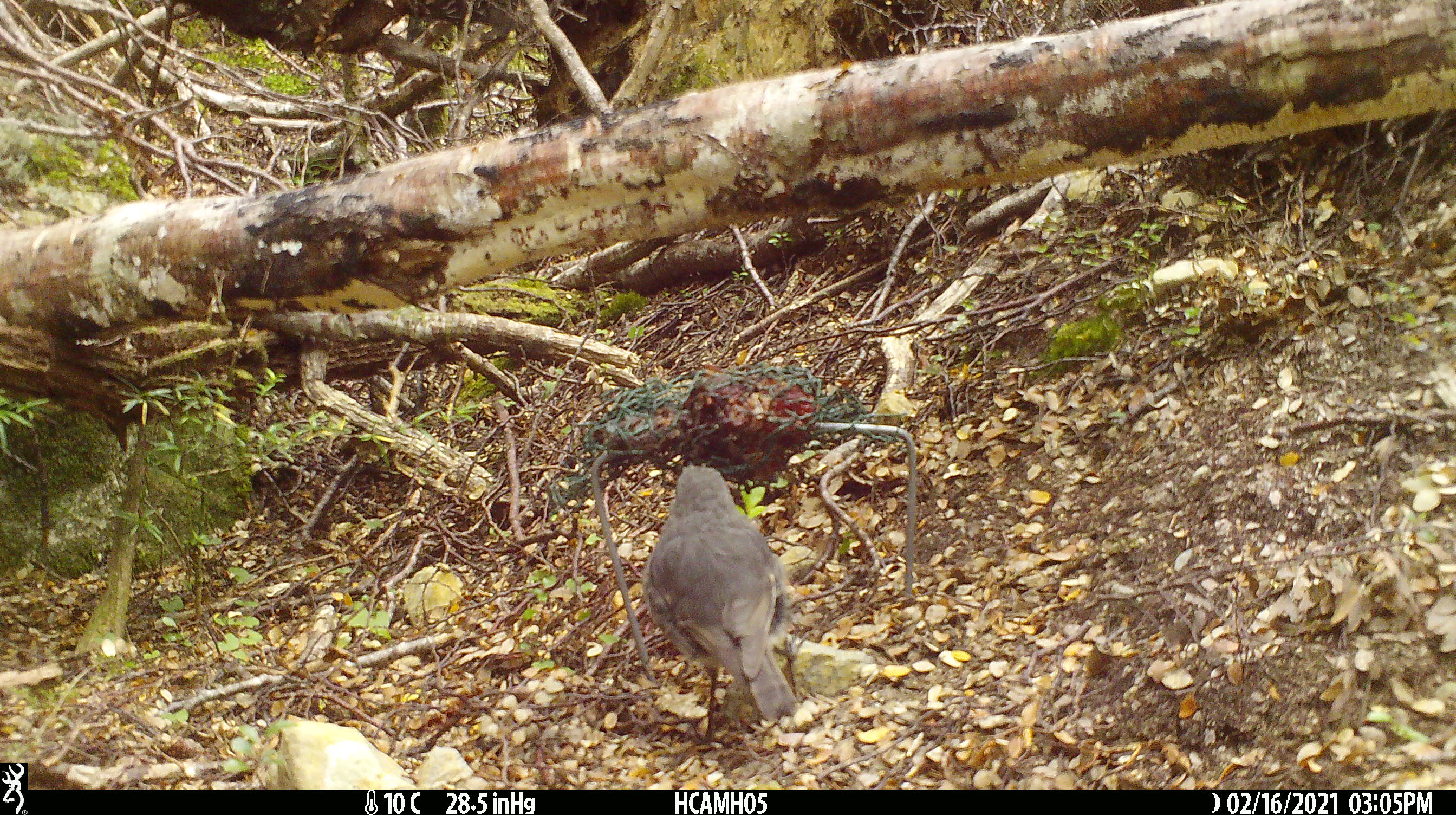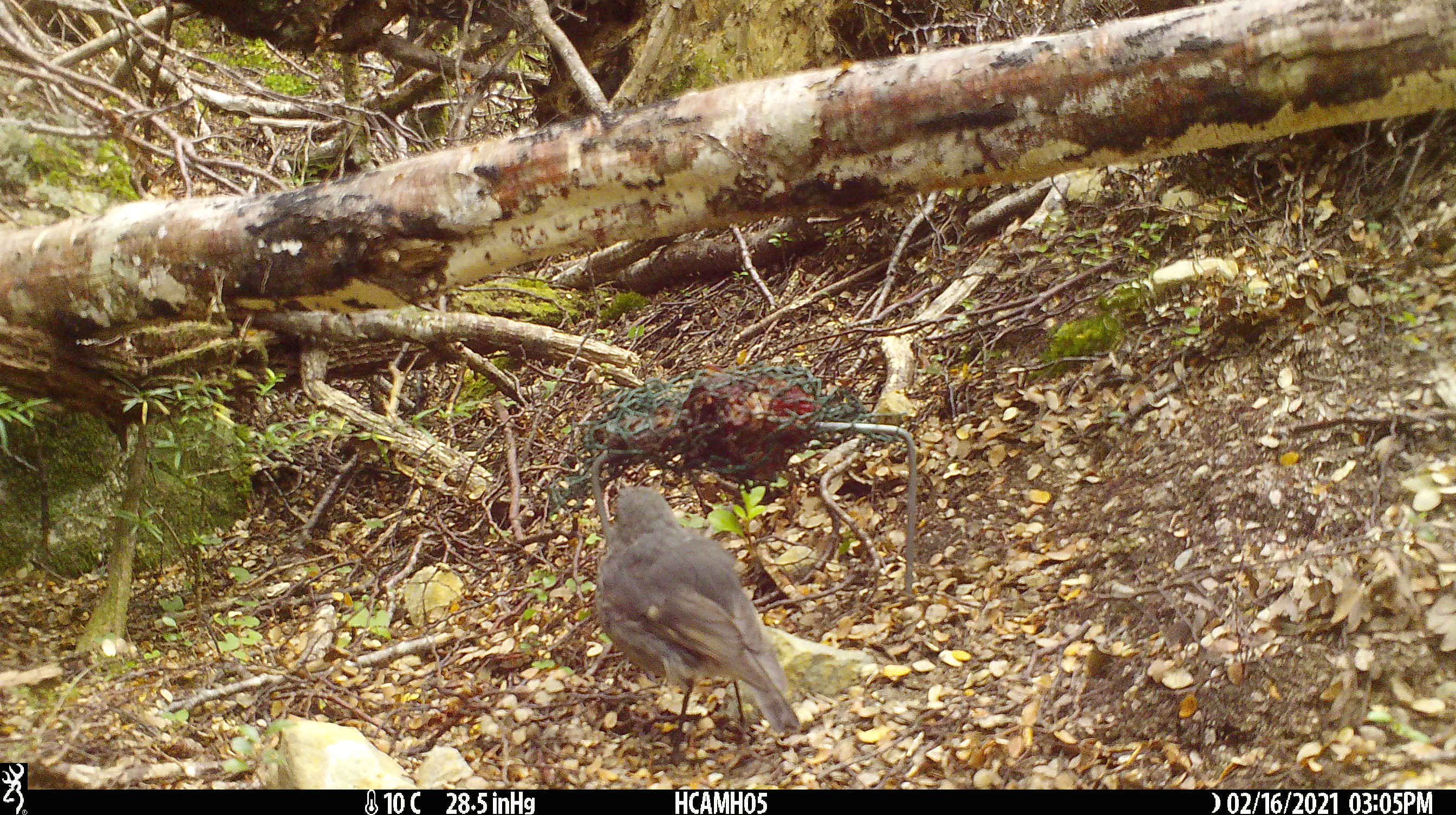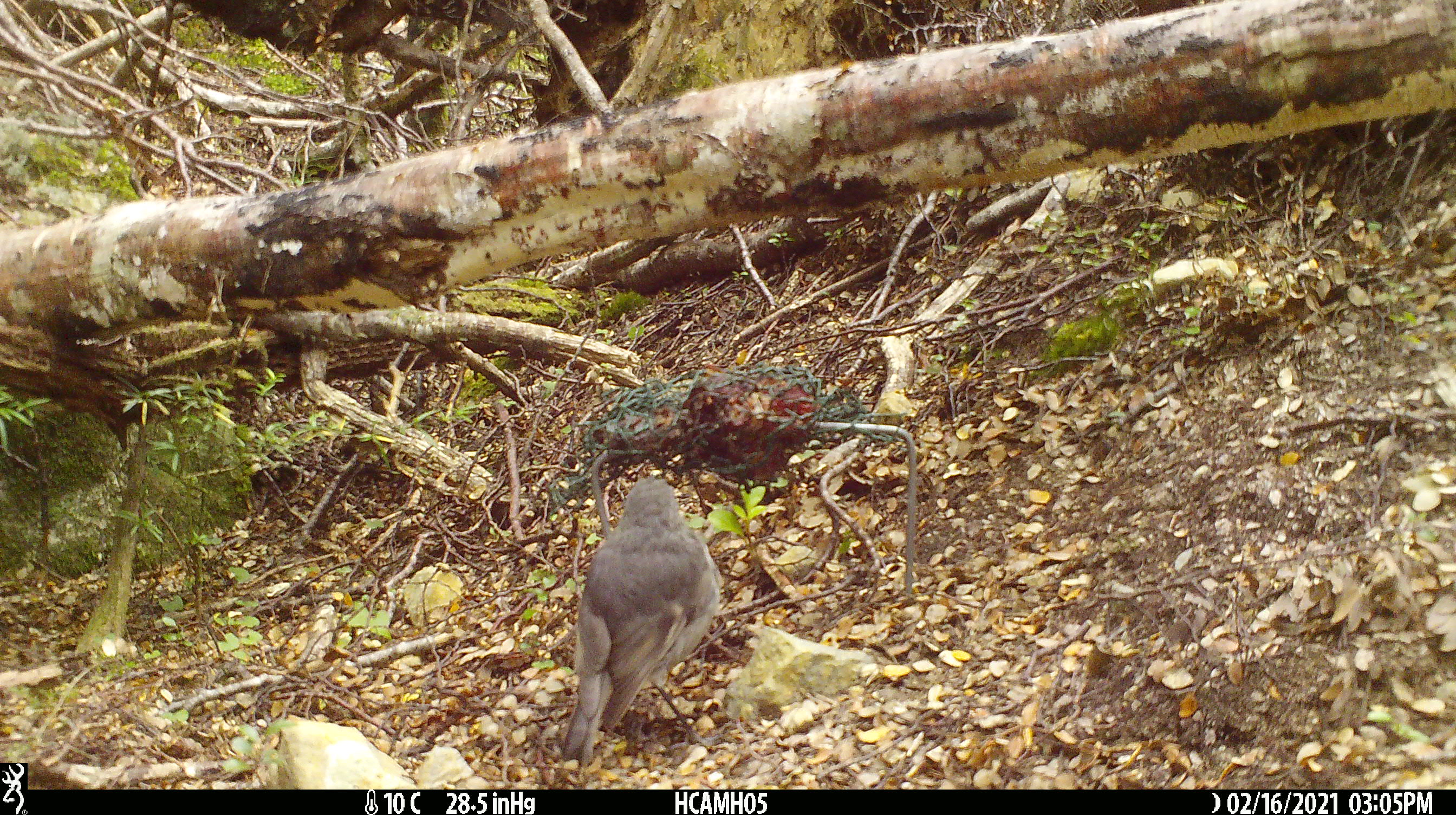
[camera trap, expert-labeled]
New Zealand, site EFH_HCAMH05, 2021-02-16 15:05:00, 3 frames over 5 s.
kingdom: Animalia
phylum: Chordata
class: Aves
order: Passeriformes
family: Petroicidae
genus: Petroica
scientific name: Petroica australis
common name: new zealand robin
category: robin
Robin (new zealand robin) (Petroica australis).